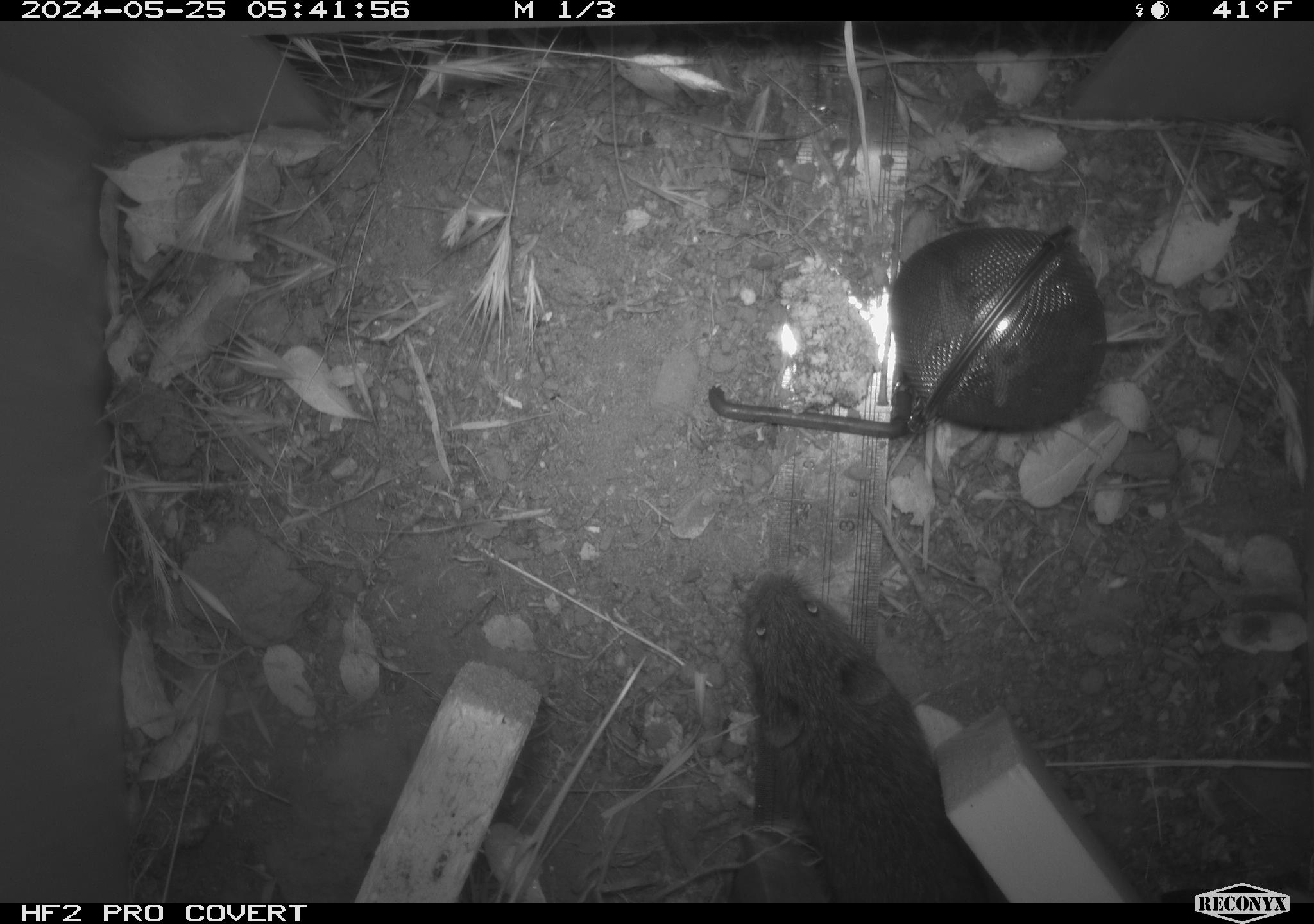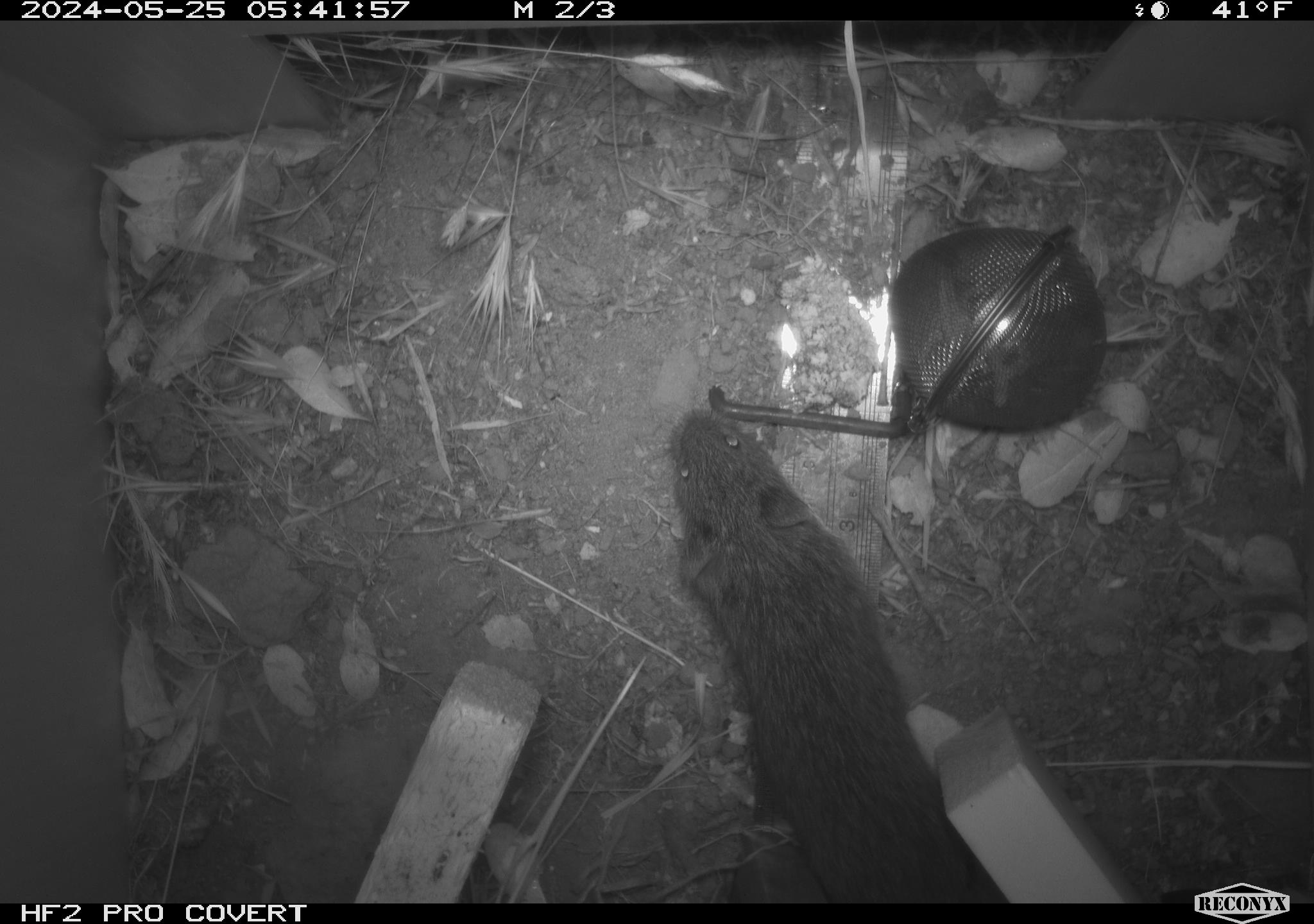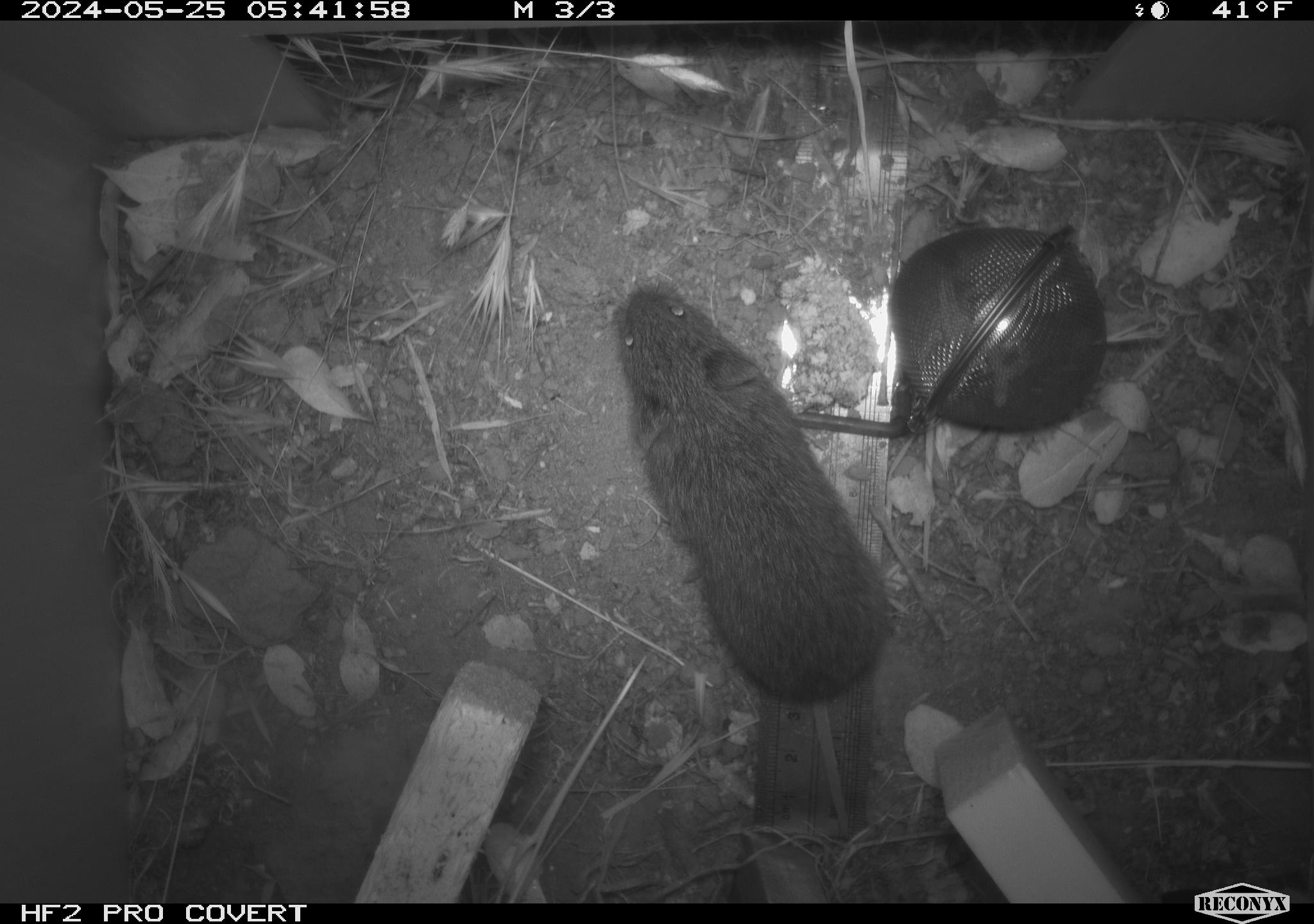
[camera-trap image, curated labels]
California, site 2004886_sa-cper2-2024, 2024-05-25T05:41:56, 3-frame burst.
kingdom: Animalia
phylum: Chordata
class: Mammalia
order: Rodentia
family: Cricetidae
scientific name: Arvicolinae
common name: voles, lemmings, and muskrats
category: arvicolinae subfamily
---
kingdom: Animalia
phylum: Chordata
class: Mammalia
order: Rodentia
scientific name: Rodentia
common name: rodent